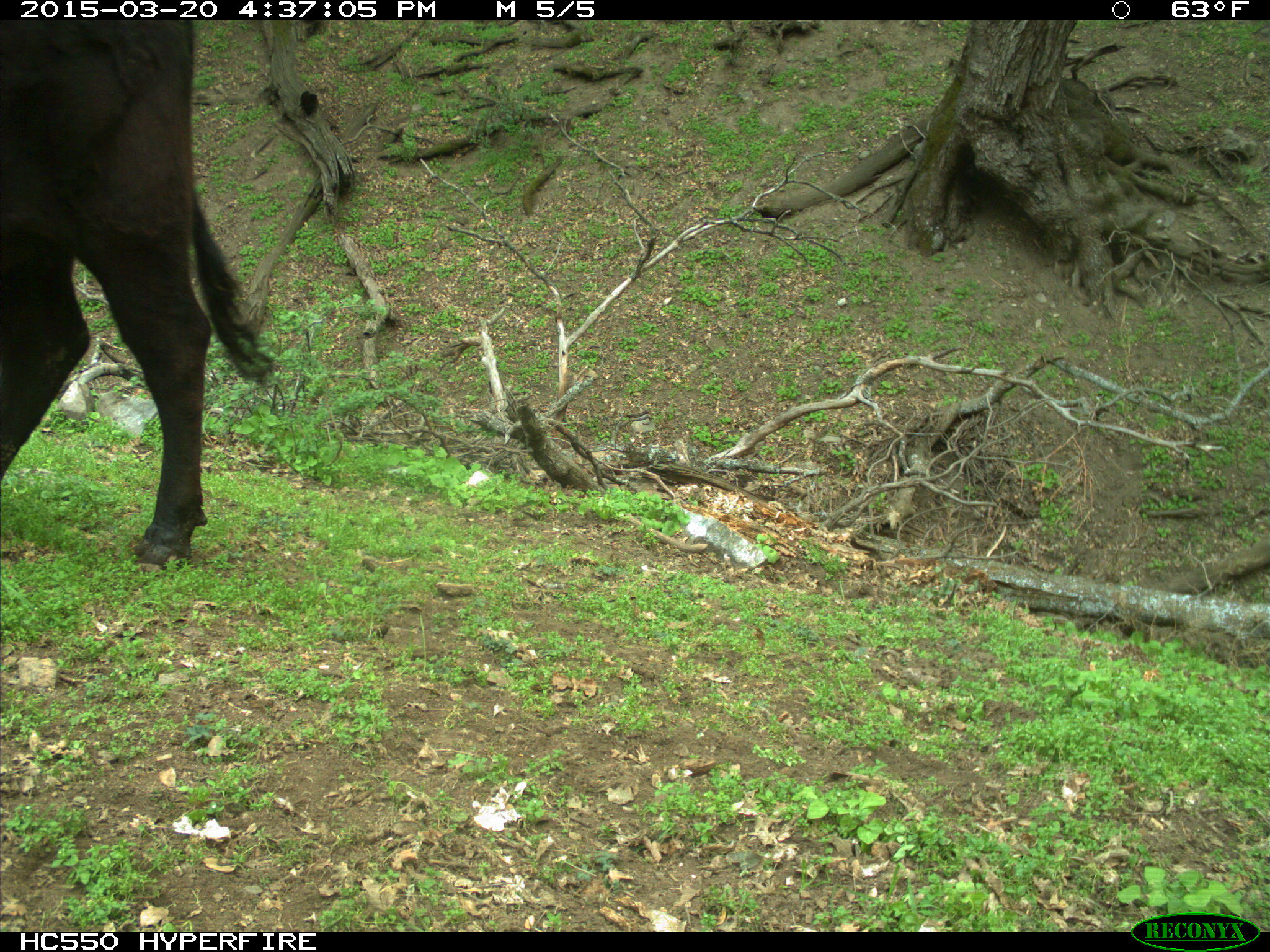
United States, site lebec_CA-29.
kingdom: Animalia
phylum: Chordata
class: Mammalia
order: Artiodactyla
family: Bovidae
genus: Bos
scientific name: Bos taurus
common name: domestic cow